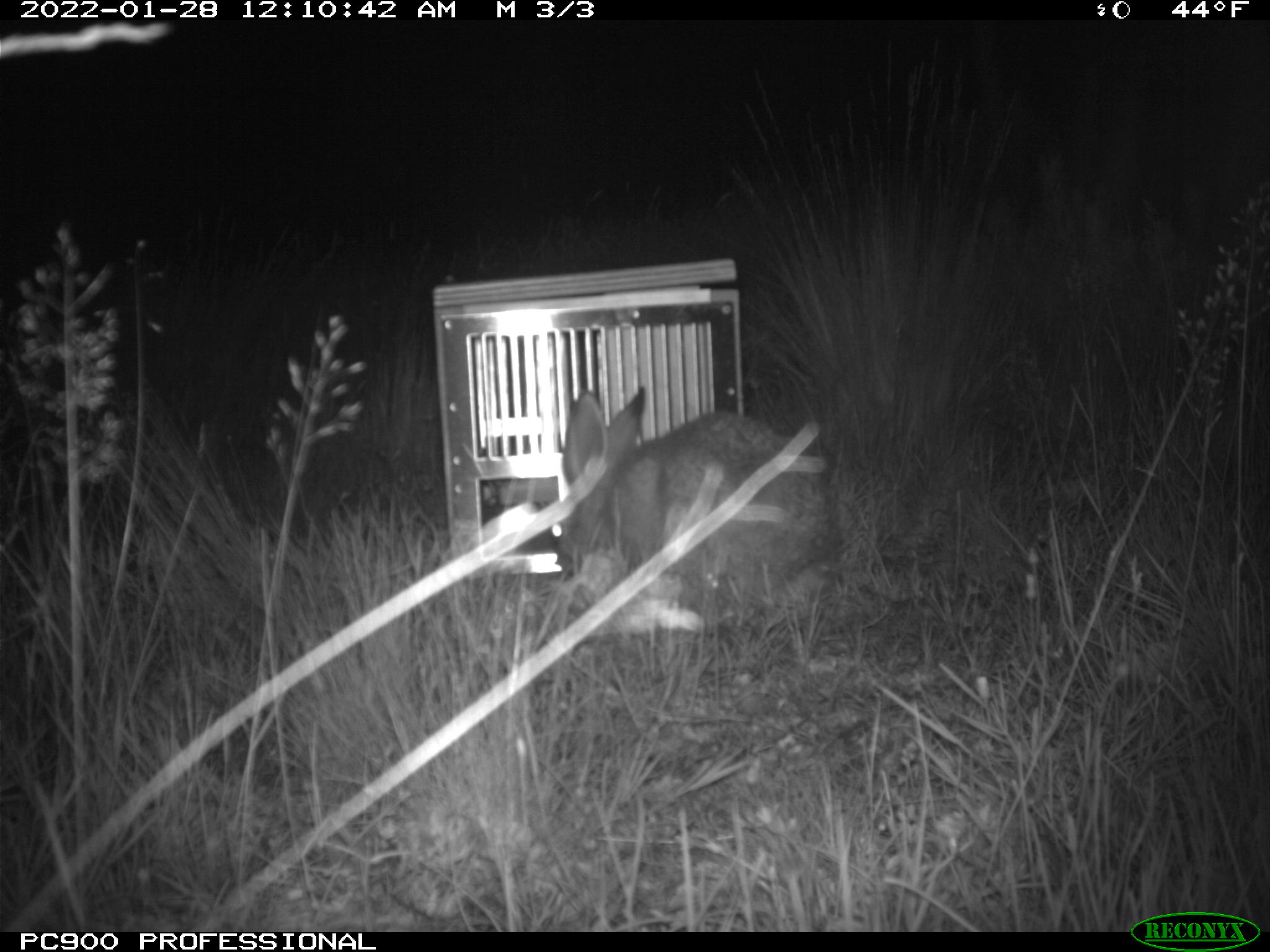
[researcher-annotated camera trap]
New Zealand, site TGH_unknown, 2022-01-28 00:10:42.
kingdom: Animalia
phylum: Chordata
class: Mammalia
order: Lagomorpha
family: Leporidae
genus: Lepus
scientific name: Lepus europaeus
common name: brown hare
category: hare